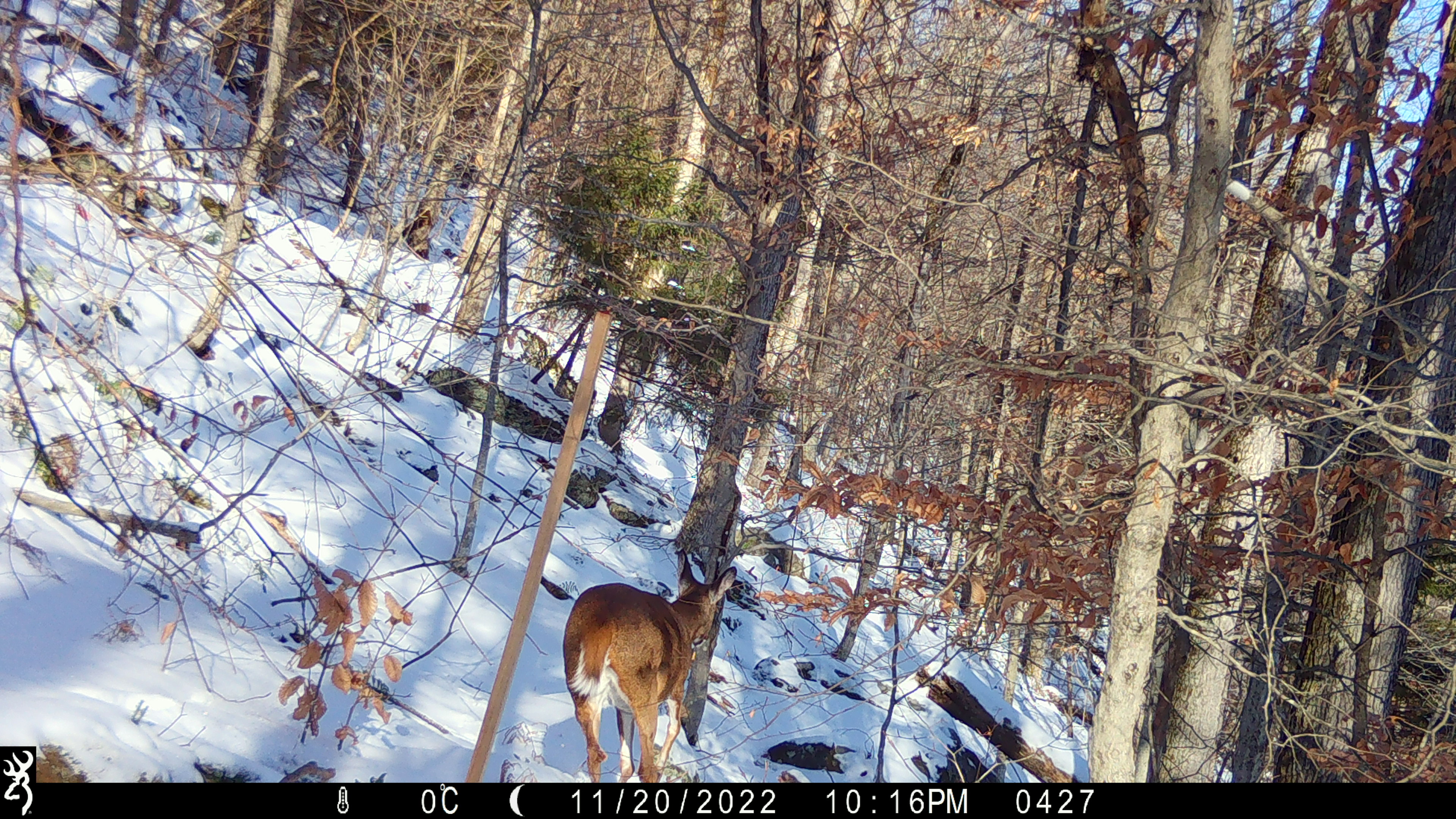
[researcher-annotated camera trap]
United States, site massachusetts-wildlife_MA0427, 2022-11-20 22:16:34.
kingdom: Animalia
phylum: Chordata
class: Mammalia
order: Artiodactyla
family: Cervidae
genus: Odocoileus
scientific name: Odocoileus virginianus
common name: white-tailed deer